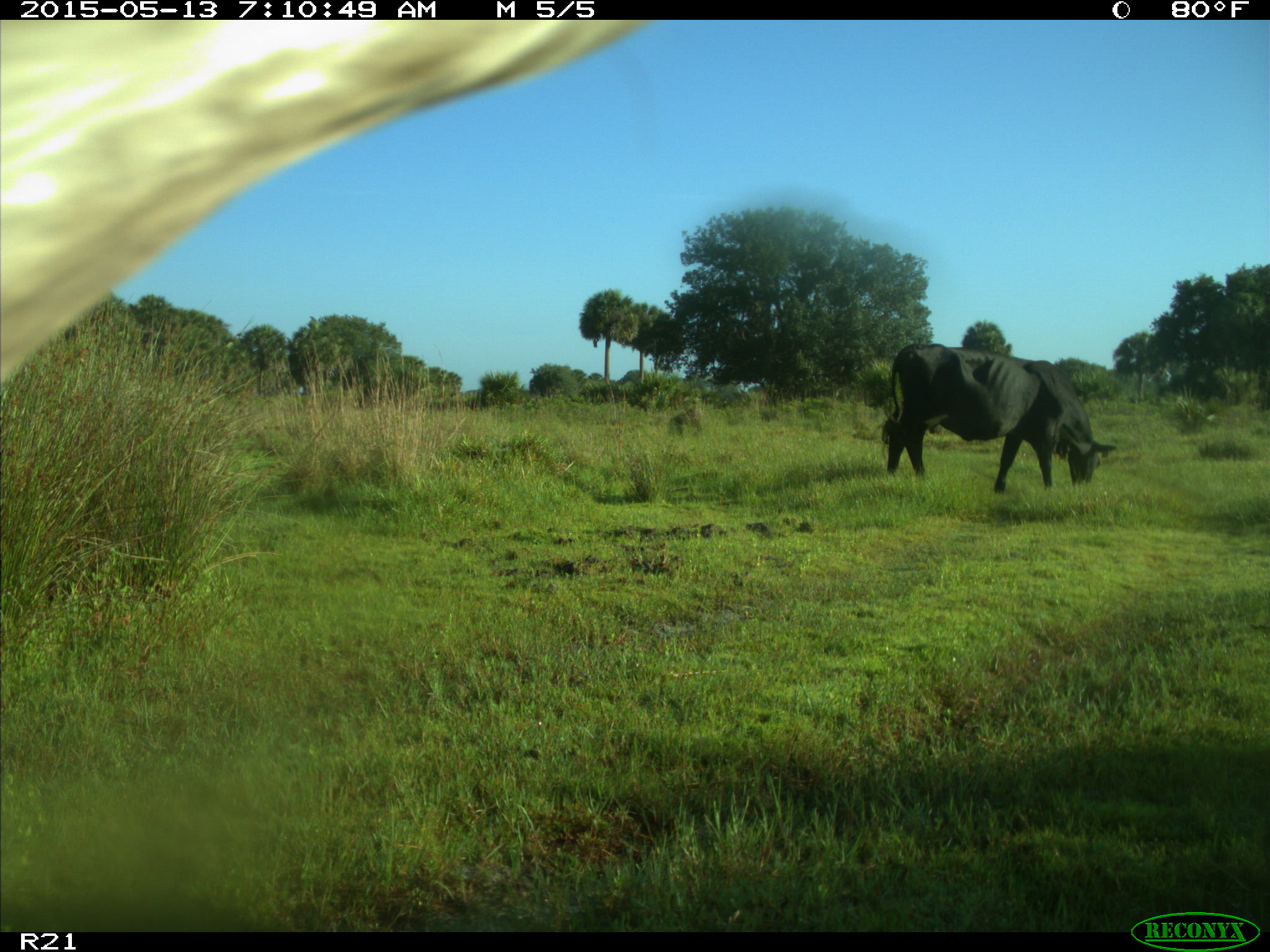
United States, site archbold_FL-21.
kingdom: Animalia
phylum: Chordata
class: Mammalia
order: Artiodactyla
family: Bovidae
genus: Bos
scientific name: Bos taurus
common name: domestic cow